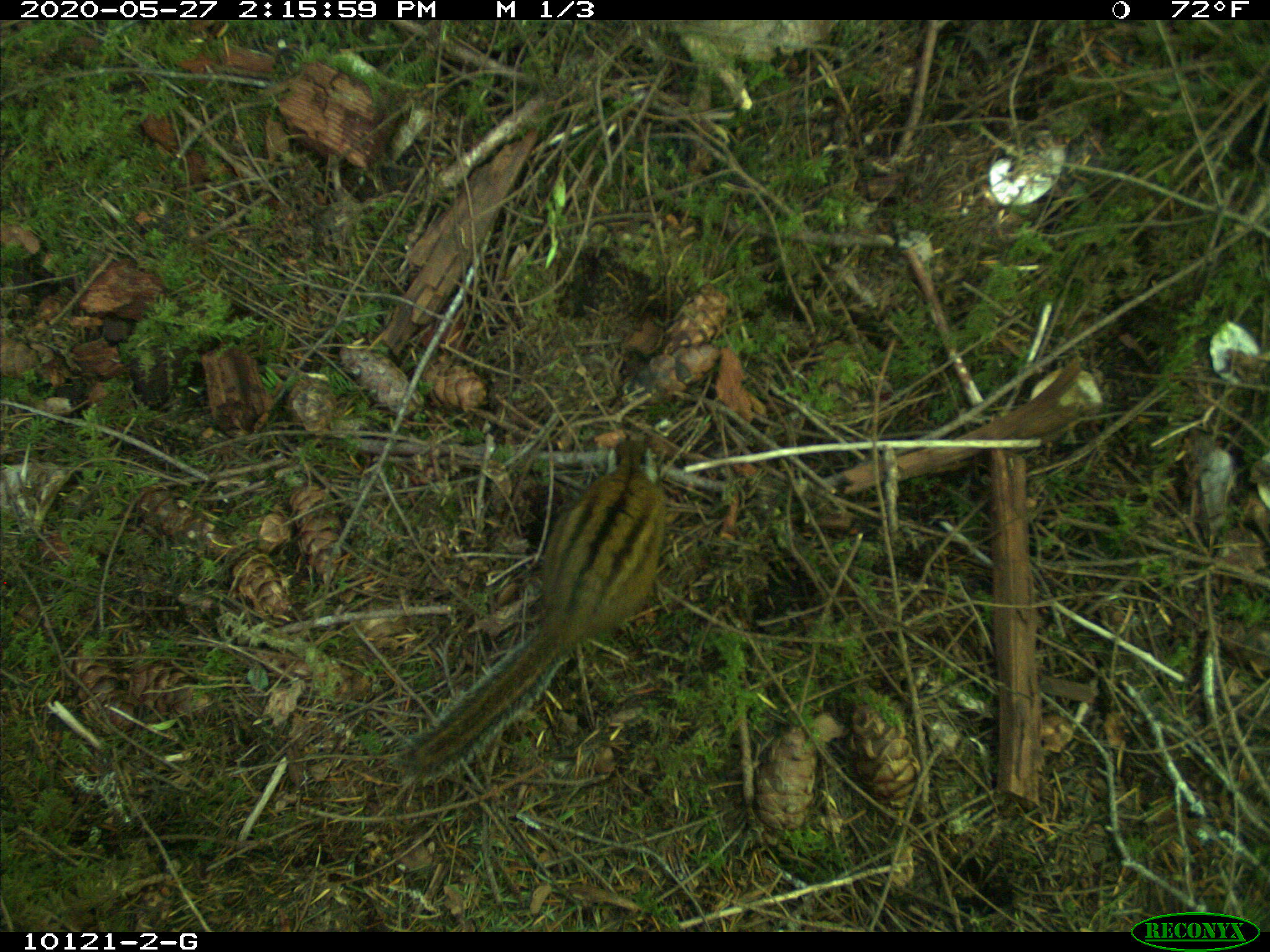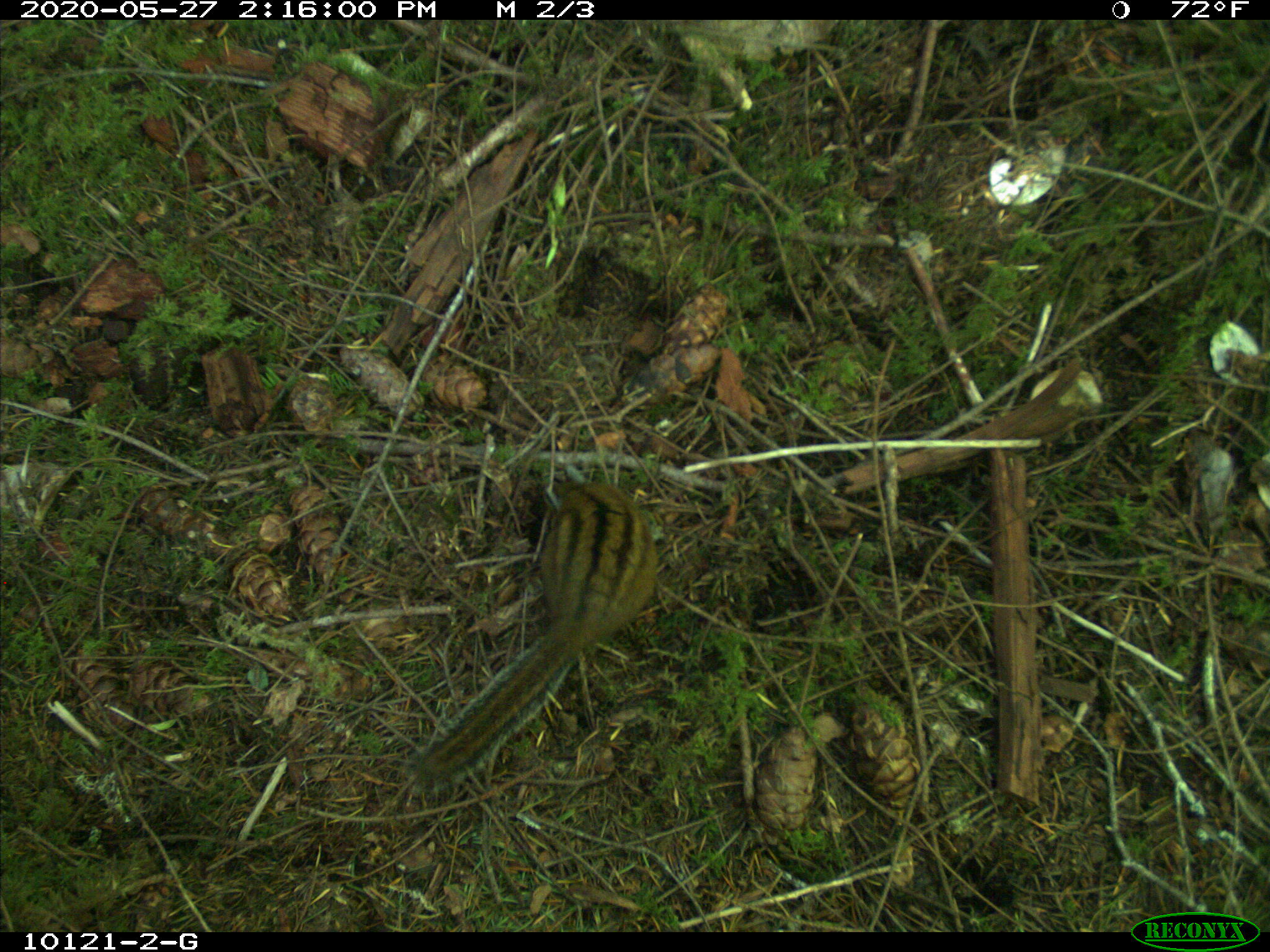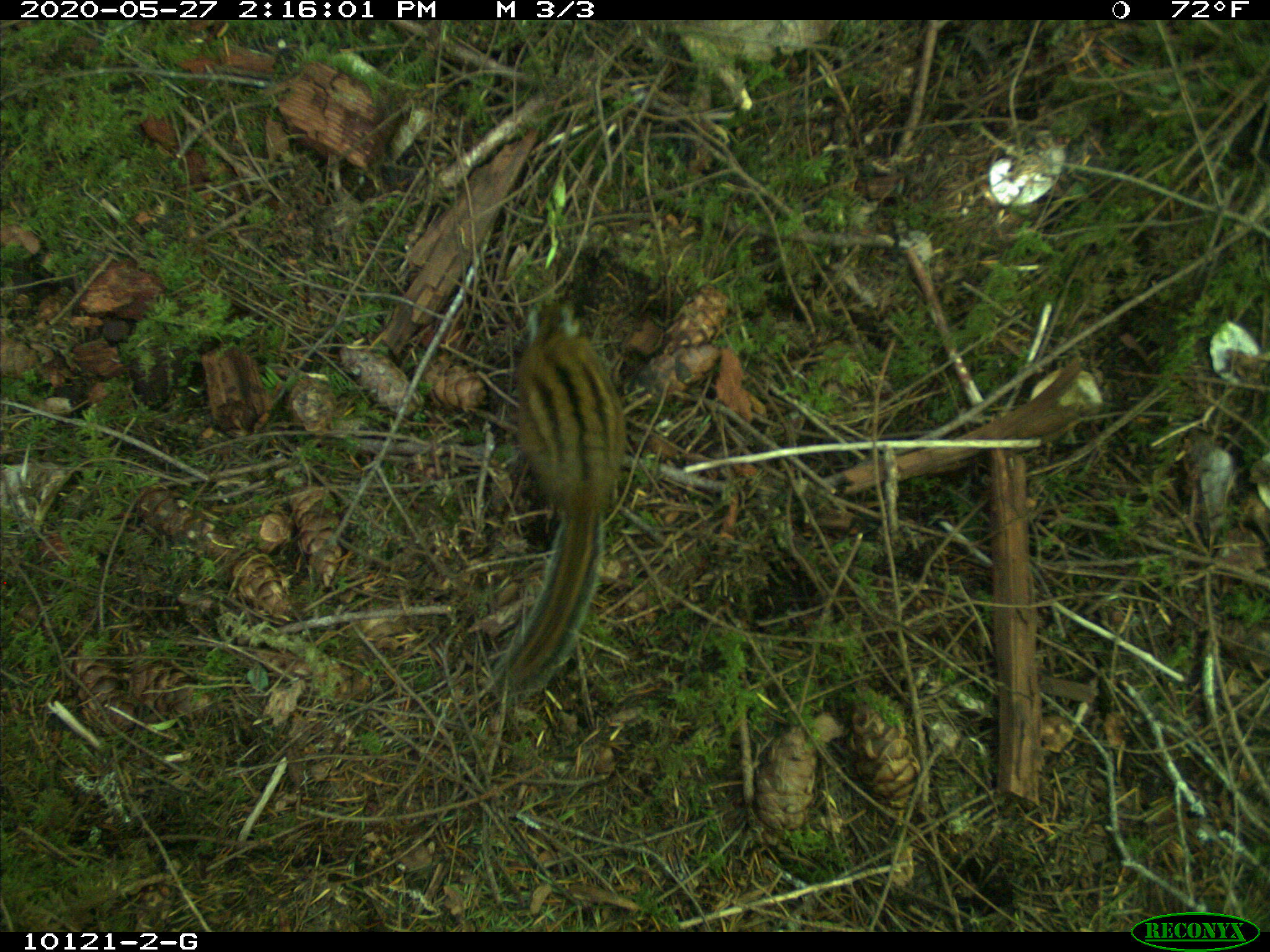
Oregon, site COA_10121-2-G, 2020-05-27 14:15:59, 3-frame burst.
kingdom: Animalia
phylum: Chordata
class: Mammalia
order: Rodentia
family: Sciuridae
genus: Neotamias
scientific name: Neotamias townsendii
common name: townsend's chipmunk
Townsend's chipmunk (Neotamias townsendii).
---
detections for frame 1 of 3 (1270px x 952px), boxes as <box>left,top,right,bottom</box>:
townsend's chipmunk: <box>391,435,675,783</box>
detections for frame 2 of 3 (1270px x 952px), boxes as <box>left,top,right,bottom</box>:
townsend's chipmunk: <box>398,458,666,796</box>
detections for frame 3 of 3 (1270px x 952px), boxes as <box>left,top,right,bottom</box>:
townsend's chipmunk: <box>497,291,635,717</box>